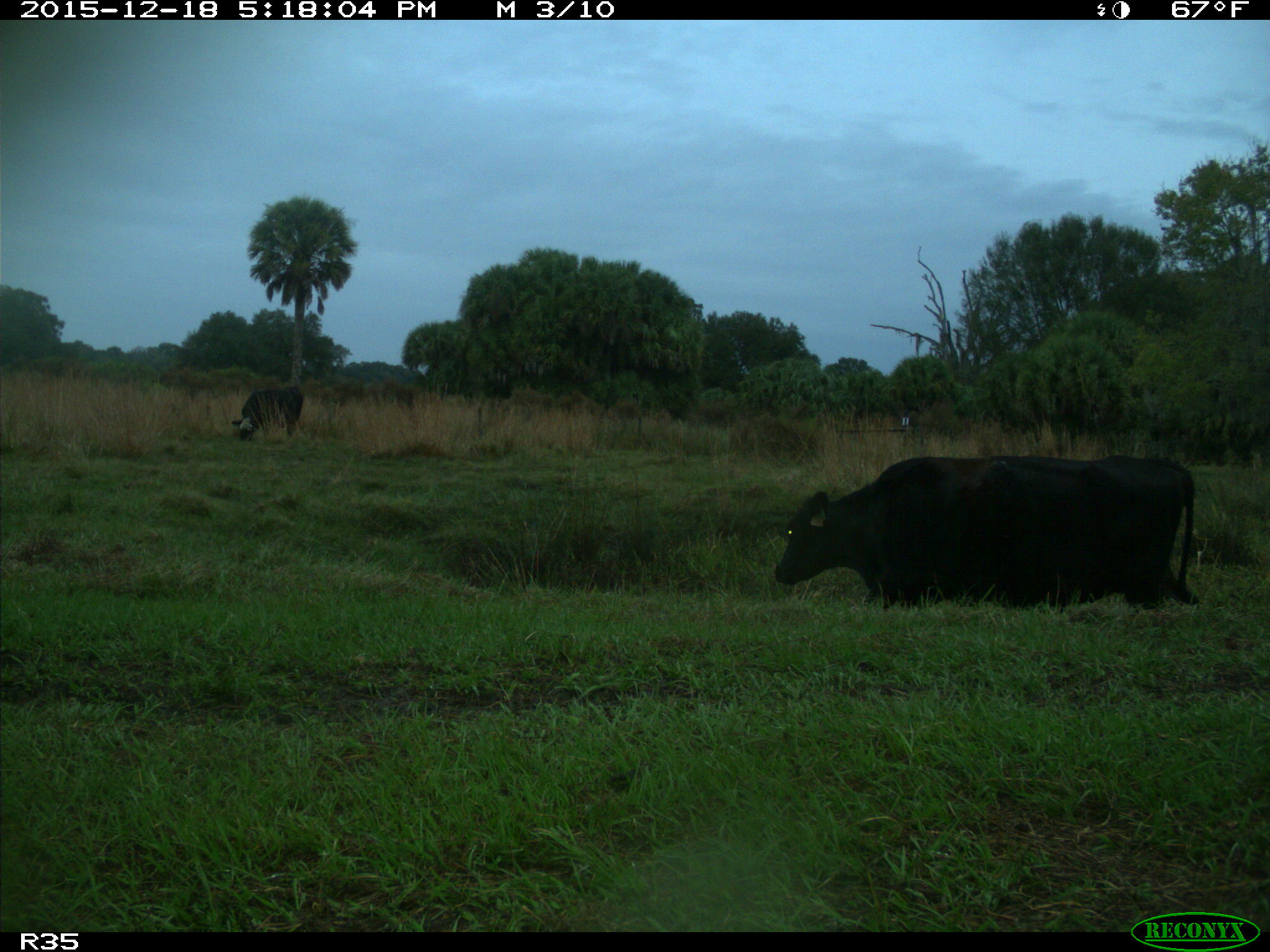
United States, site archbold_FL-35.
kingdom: Animalia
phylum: Chordata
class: Mammalia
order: Artiodactyla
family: Bovidae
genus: Bos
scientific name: Bos taurus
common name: domestic cow